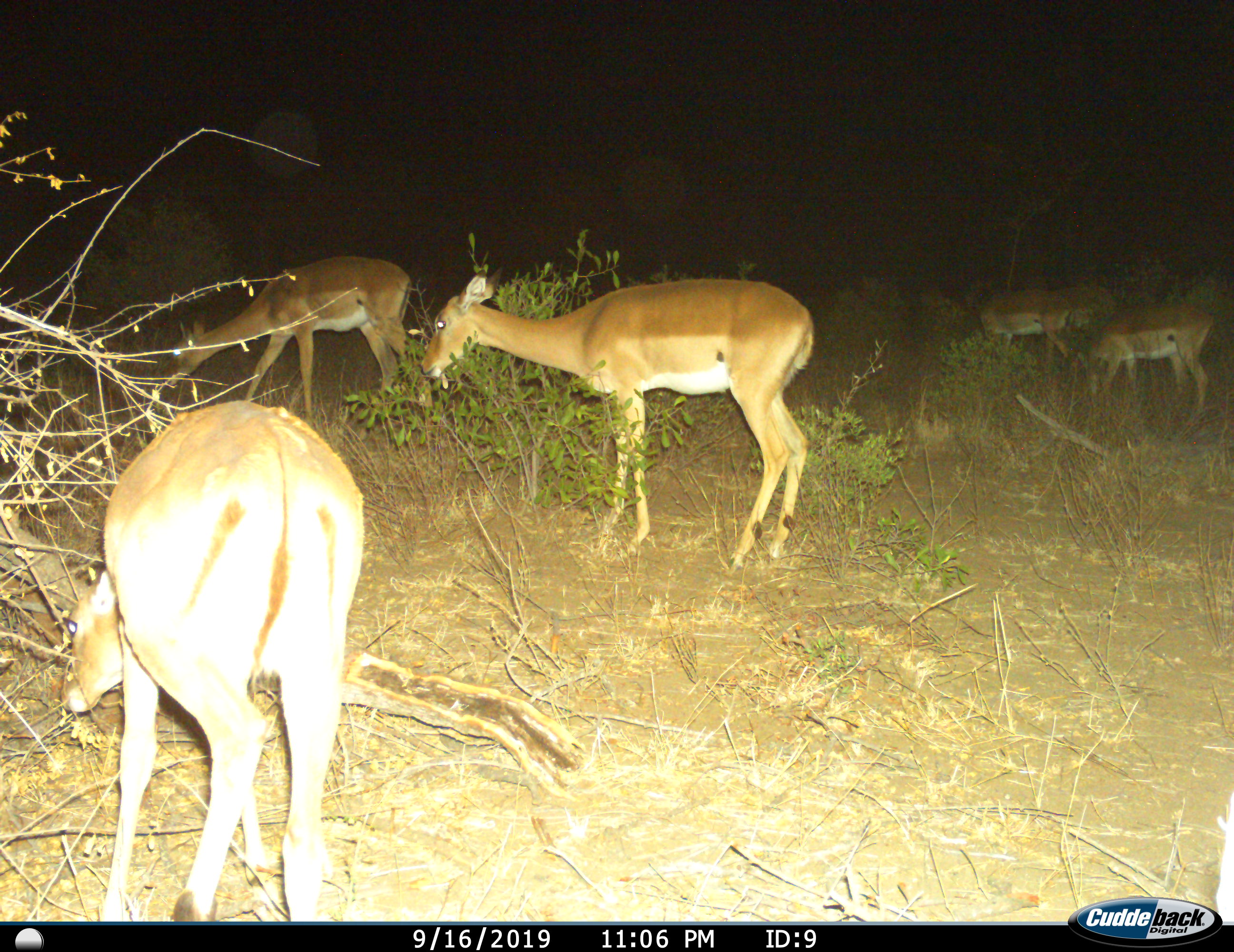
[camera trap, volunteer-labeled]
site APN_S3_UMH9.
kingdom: Animalia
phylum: Chordata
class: Mammalia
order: Artiodactyla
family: Bovidae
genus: Aepyceros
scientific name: Aepyceros melampus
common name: impala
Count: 5.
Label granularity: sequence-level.